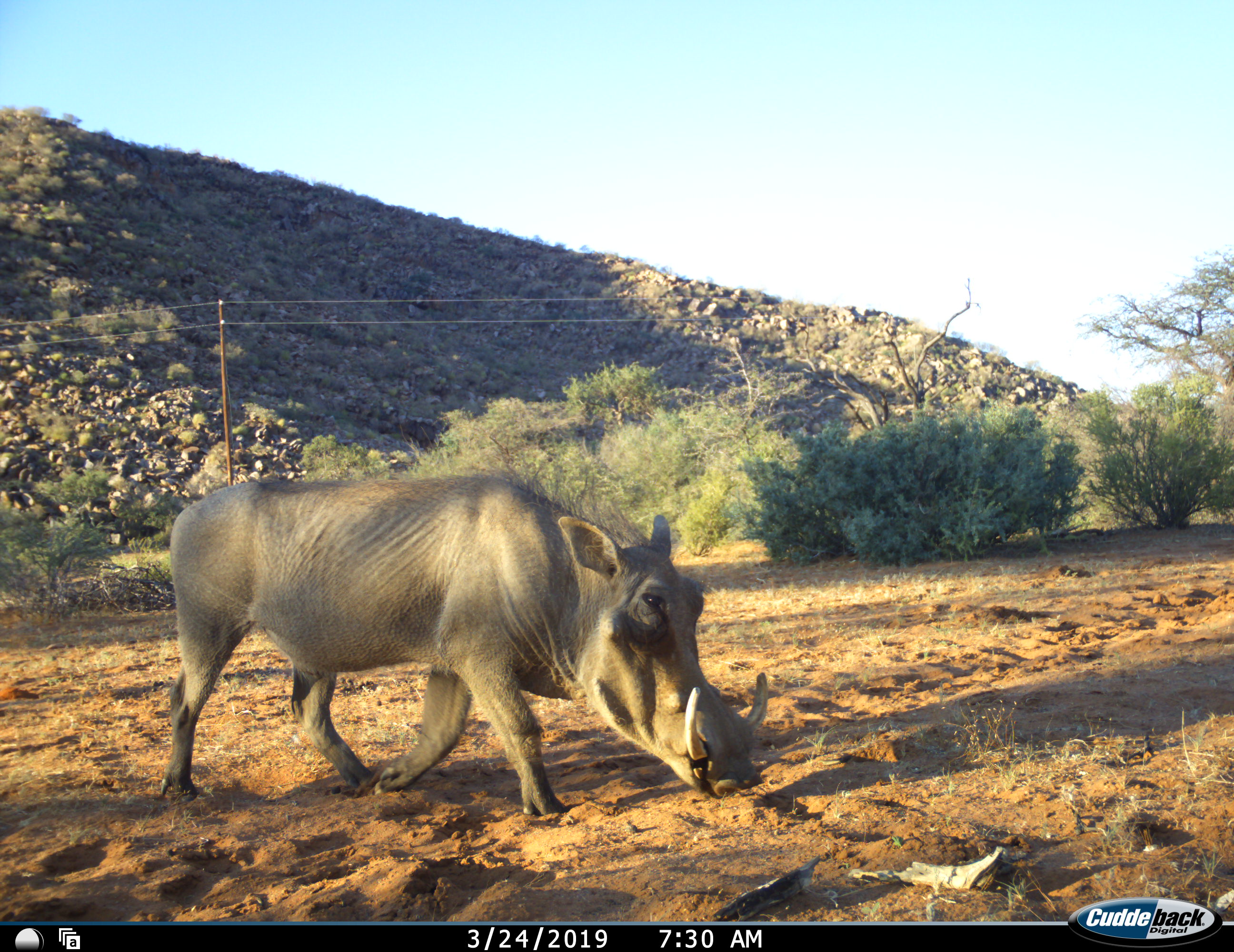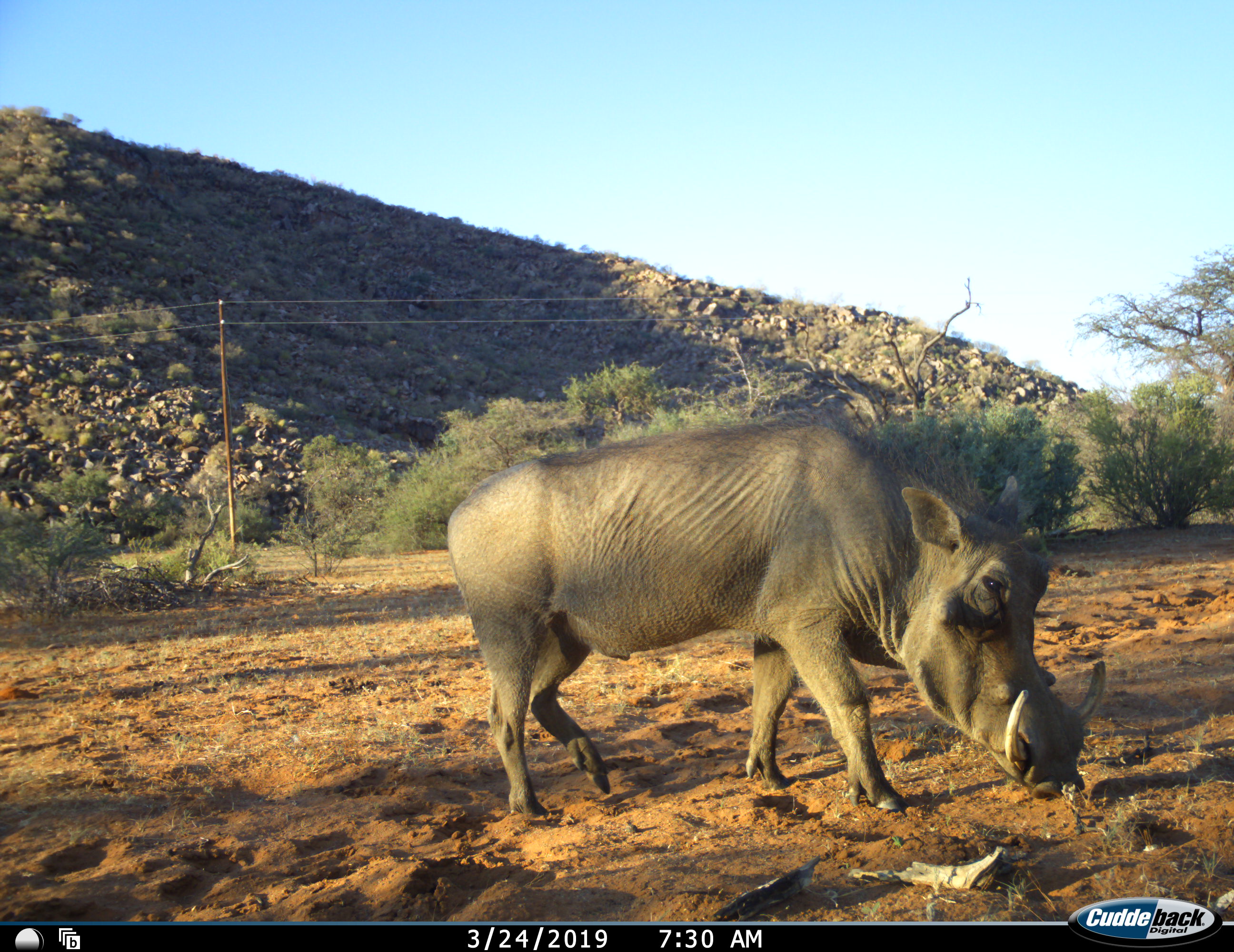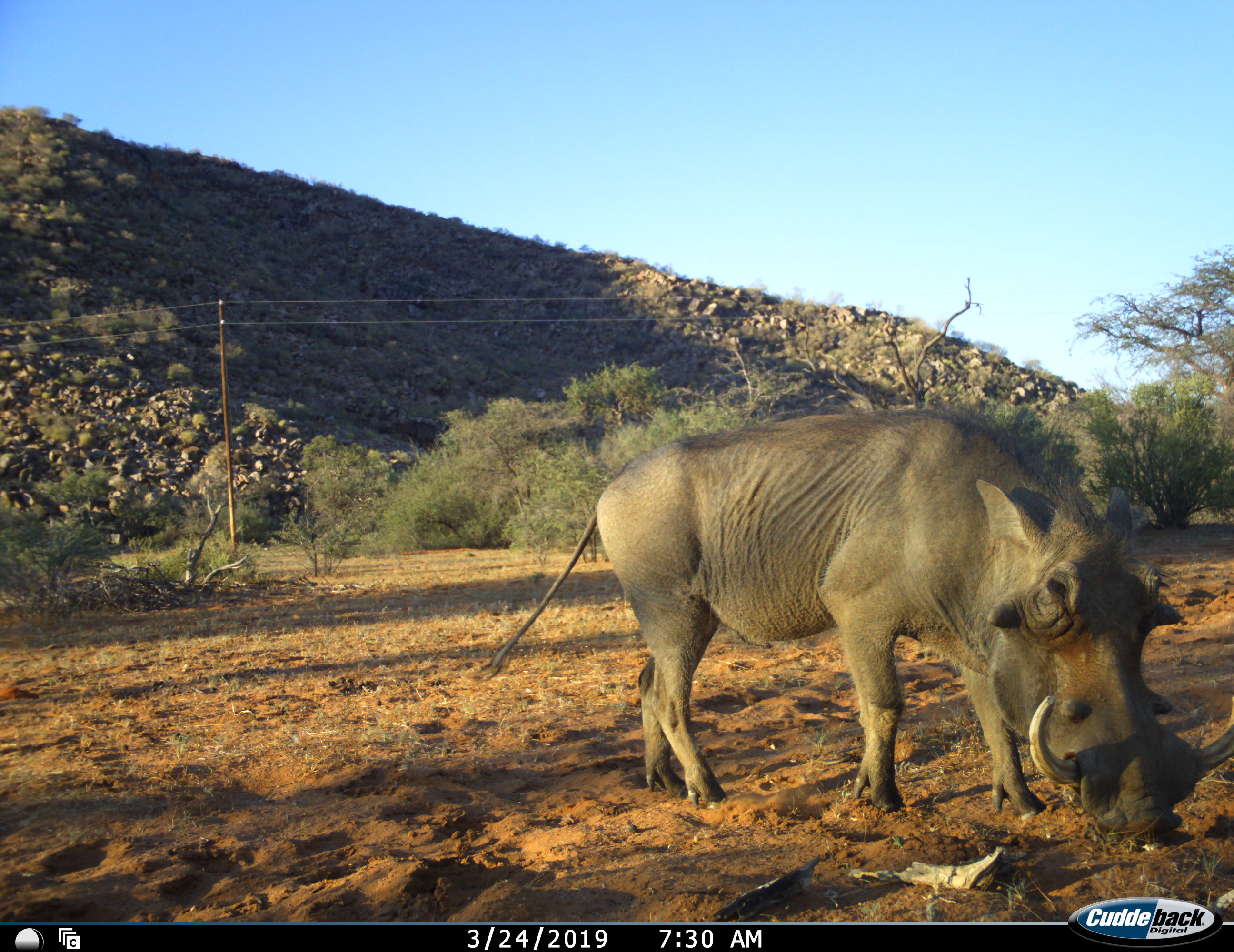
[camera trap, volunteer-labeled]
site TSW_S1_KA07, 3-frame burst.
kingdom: Animalia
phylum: Chordata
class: Mammalia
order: Artiodactyla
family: Suidae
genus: Phacochoerus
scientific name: Phacochoerus africanus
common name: warthog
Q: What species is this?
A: Warthog (Phacochoerus africanus).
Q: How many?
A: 1.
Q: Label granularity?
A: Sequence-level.